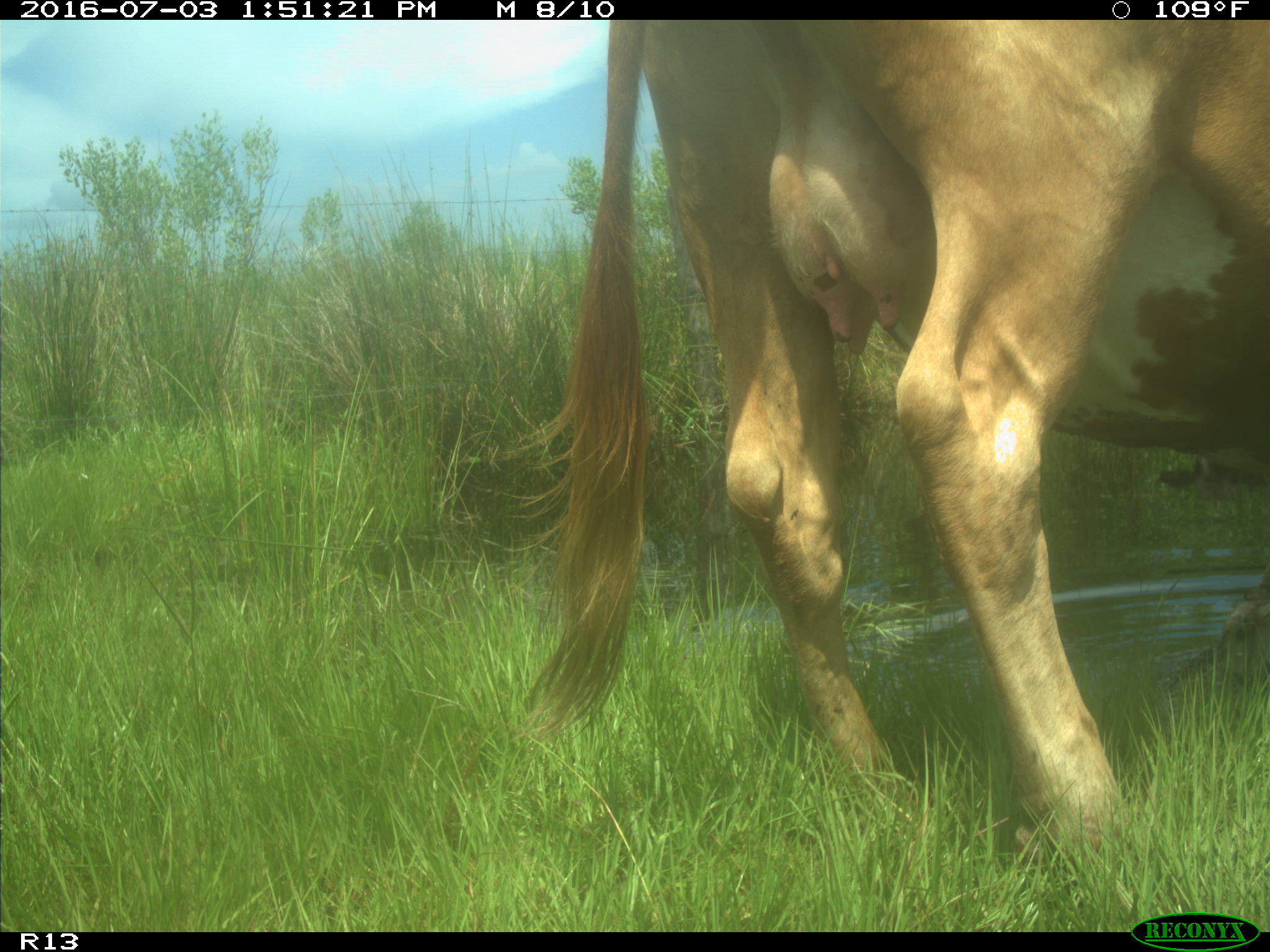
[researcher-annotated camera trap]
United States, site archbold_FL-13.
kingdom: Animalia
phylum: Chordata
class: Mammalia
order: Artiodactyla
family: Bovidae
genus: Bos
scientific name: Bos taurus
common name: domestic cow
Bos taurus (domestic cow).